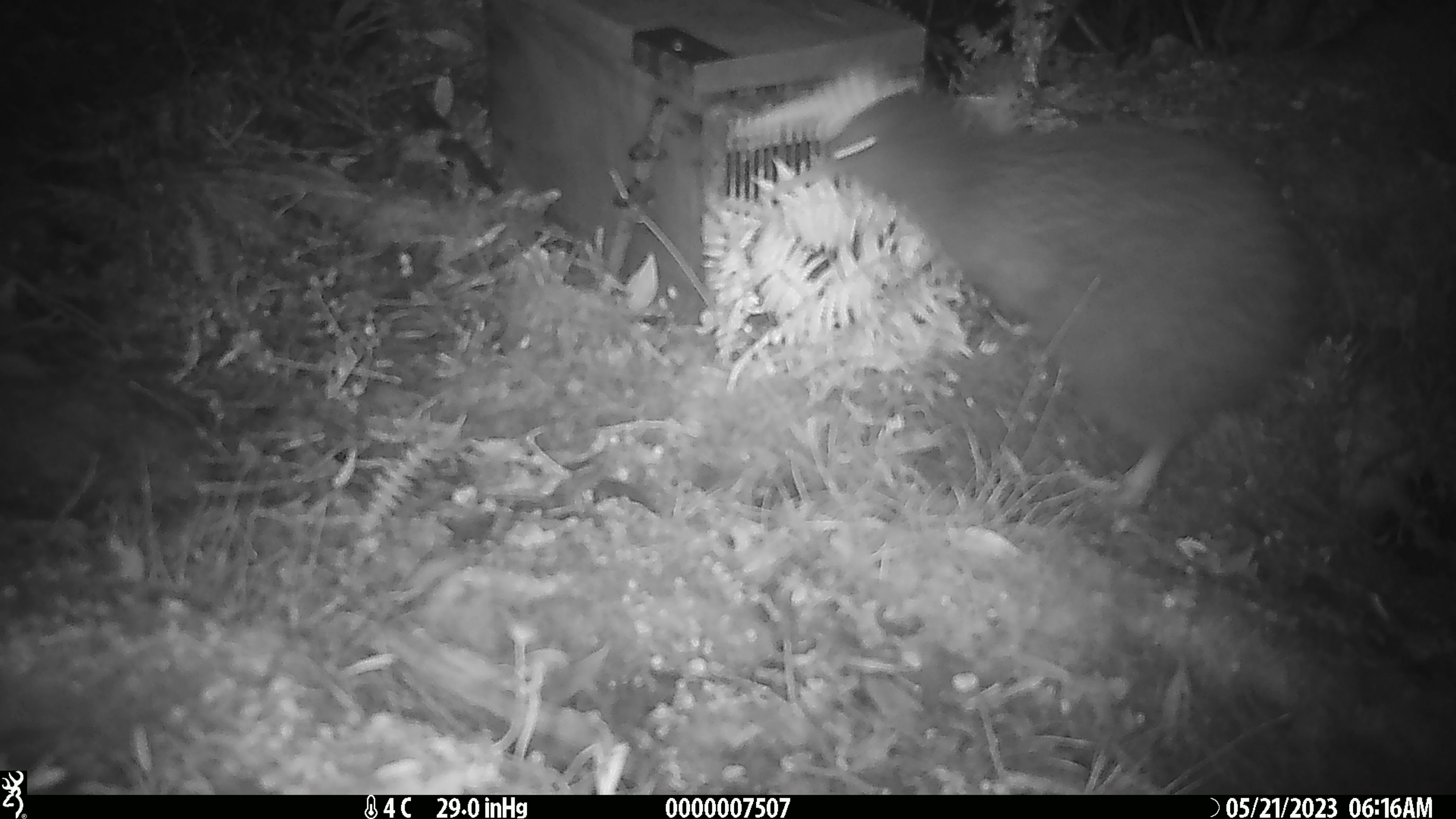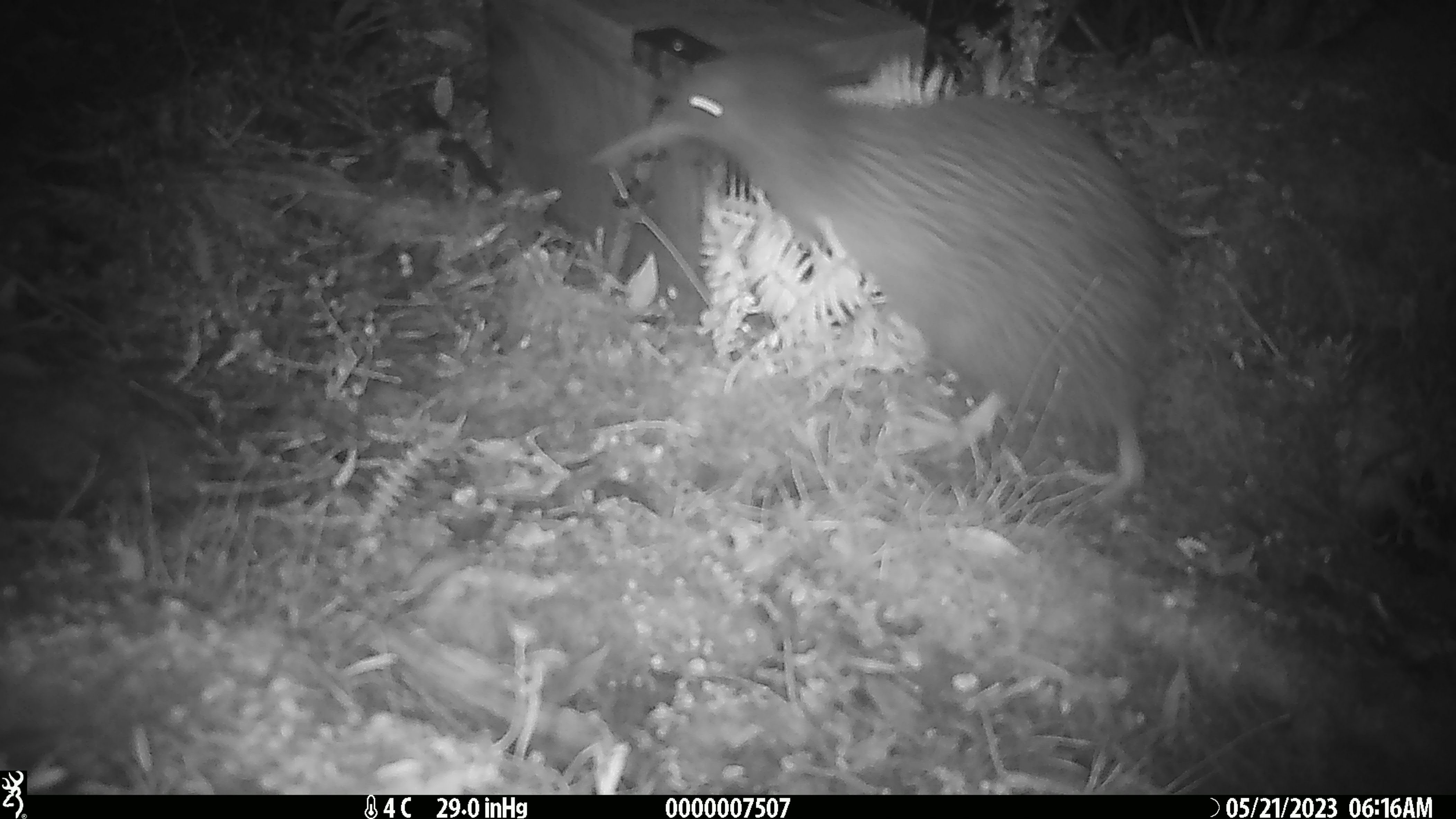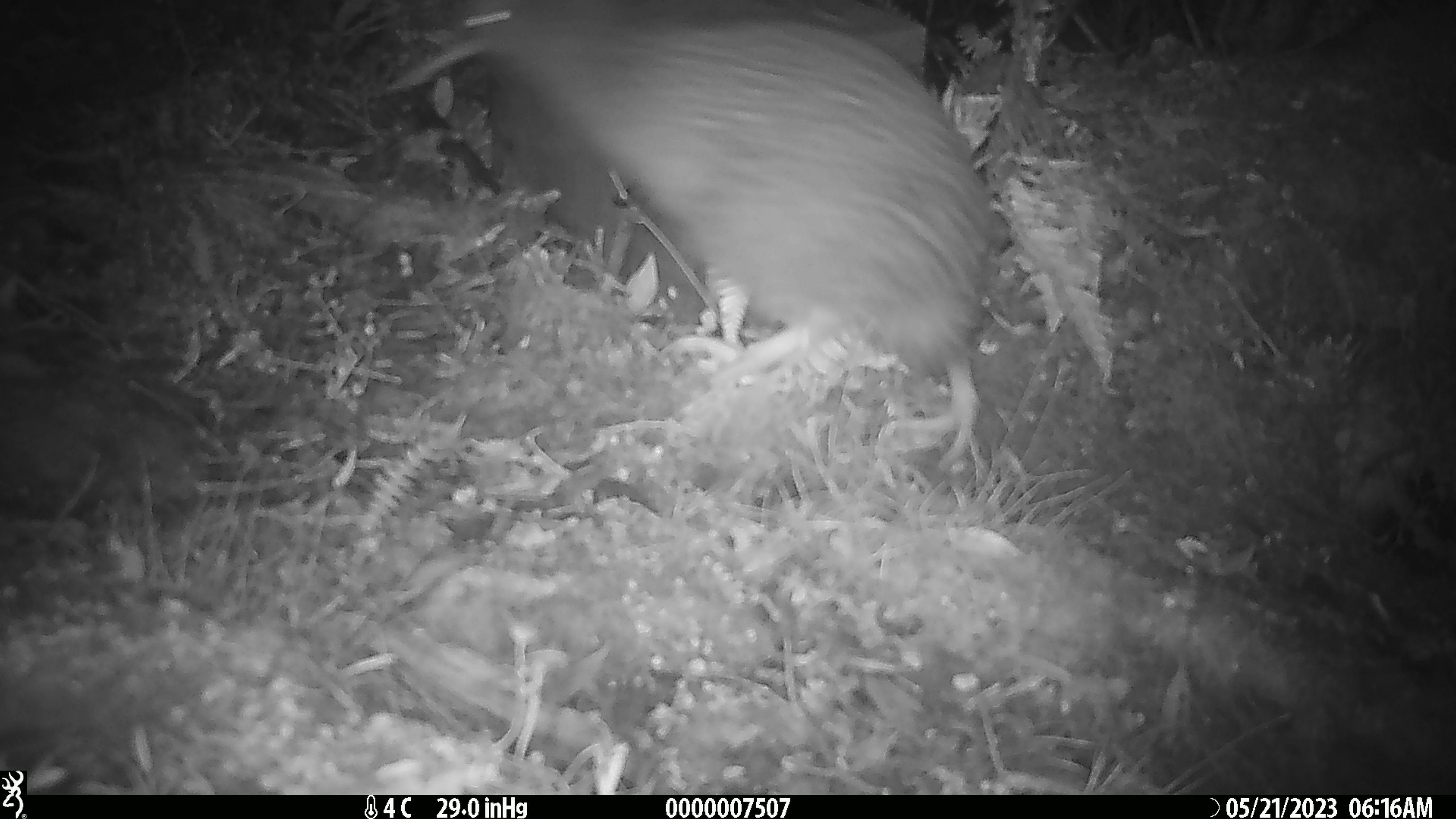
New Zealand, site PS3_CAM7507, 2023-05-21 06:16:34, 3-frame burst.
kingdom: Animalia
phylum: Chordata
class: Aves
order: Apterygiformes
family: Apterygidae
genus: Apteryx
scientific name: Apteryx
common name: kiwi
Kiwi (Apteryx).